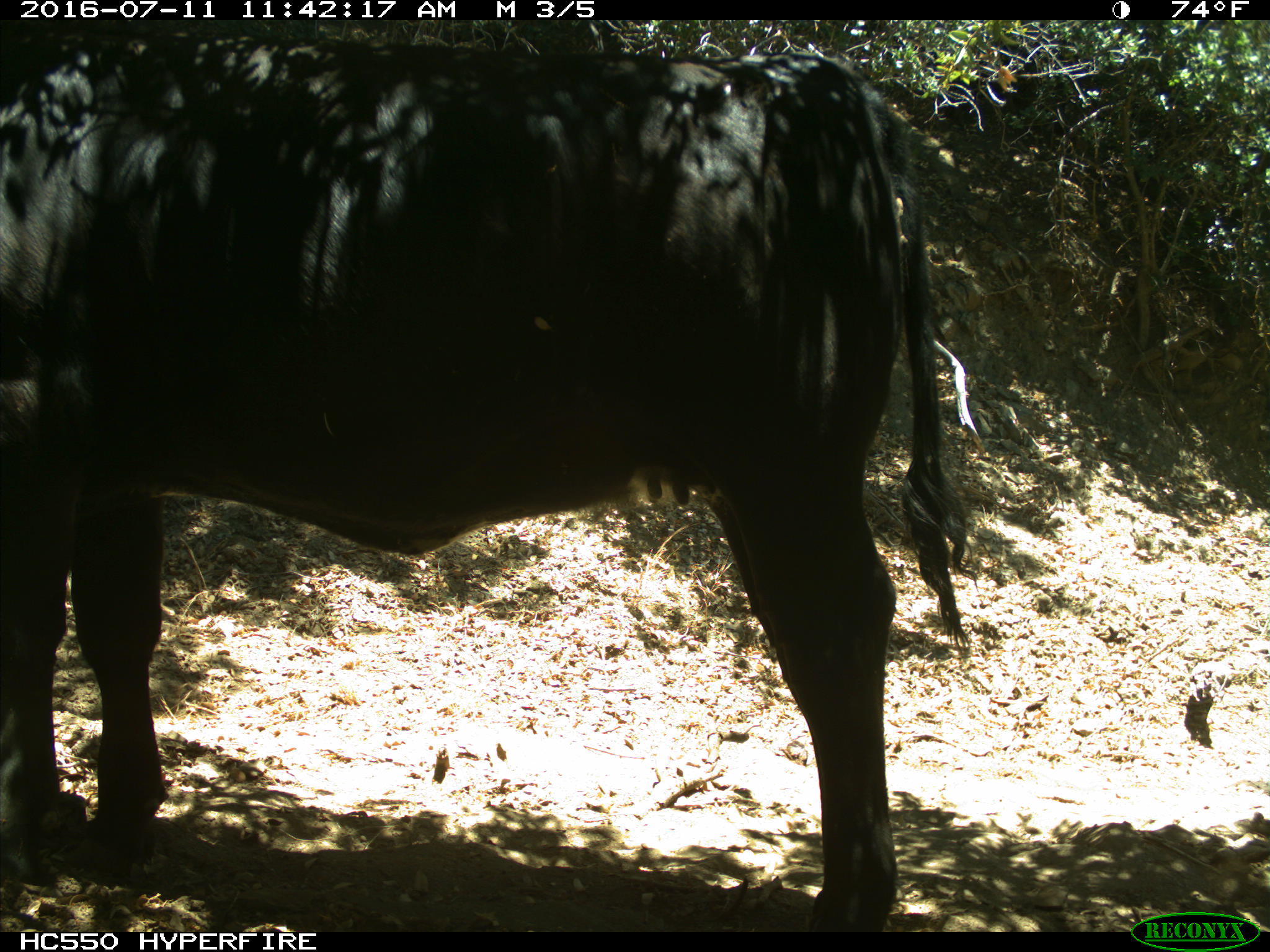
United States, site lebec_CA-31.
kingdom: Animalia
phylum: Chordata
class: Mammalia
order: Artiodactyla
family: Bovidae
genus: Bos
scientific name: Bos taurus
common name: domestic cow